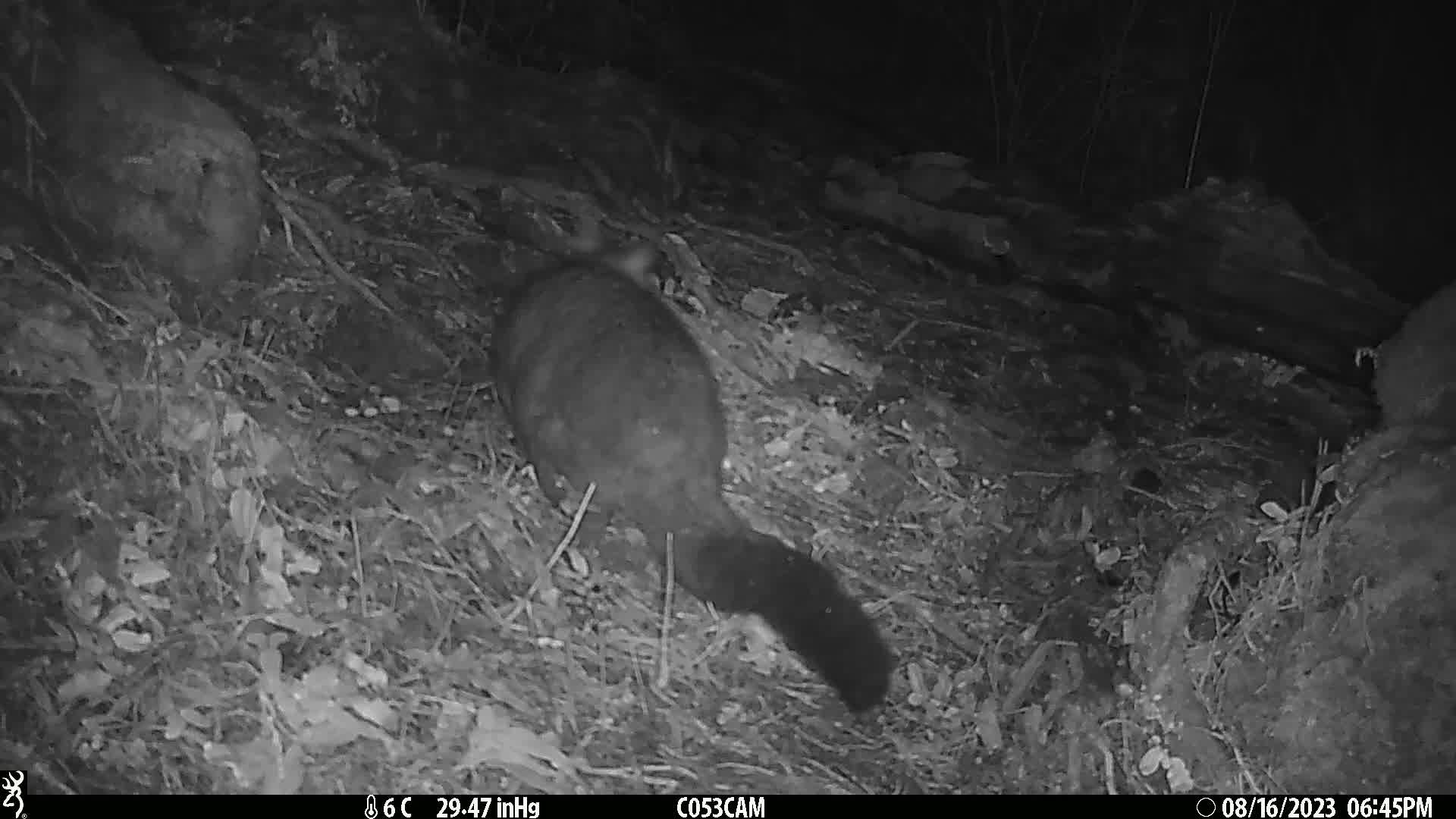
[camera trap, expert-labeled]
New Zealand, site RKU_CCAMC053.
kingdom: Animalia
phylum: Chordata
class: Mammalia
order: Diprotodontia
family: Phalangeridae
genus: Trichosurus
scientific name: Trichosurus vulpecula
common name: common brushtail possum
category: possum